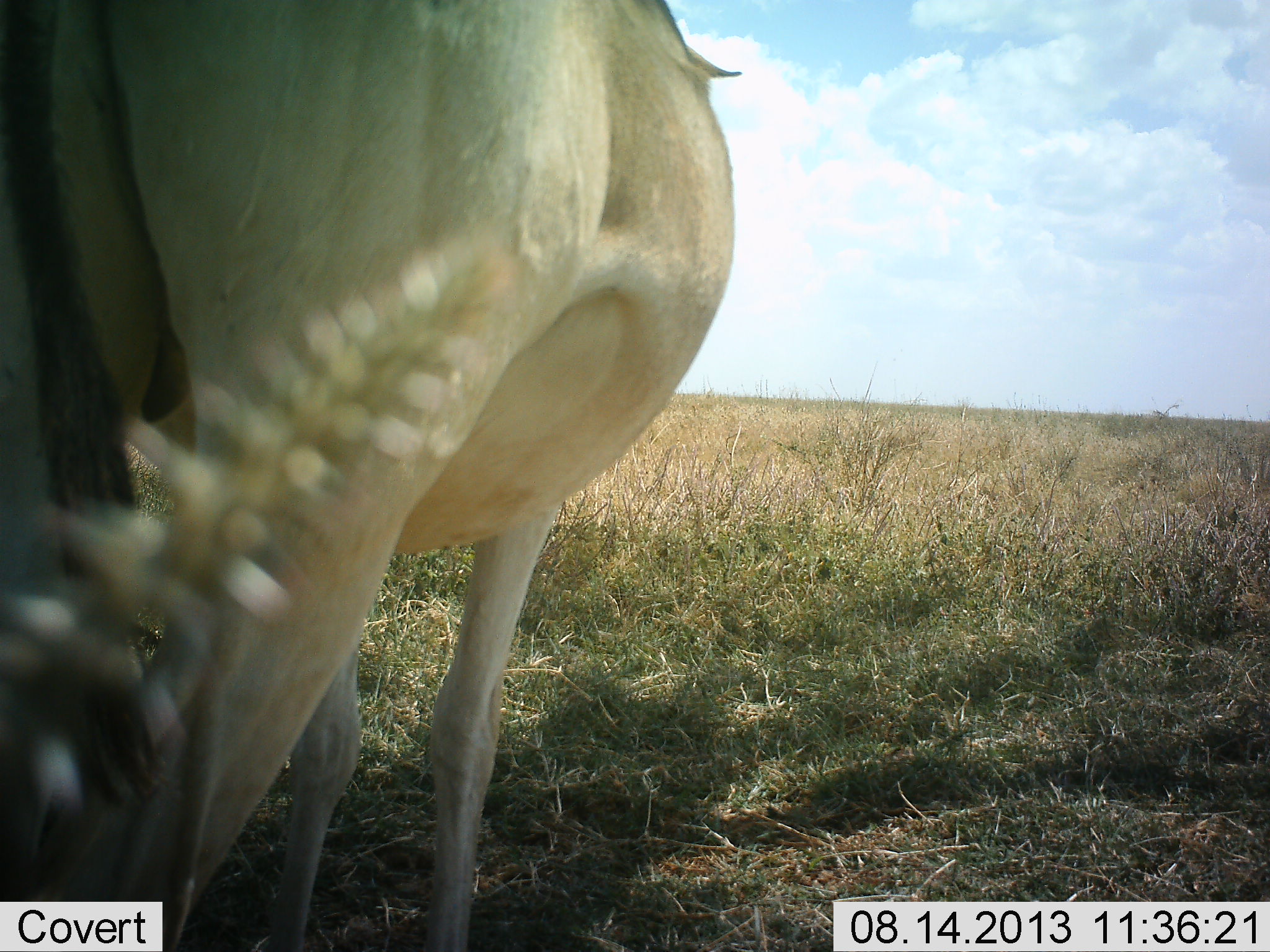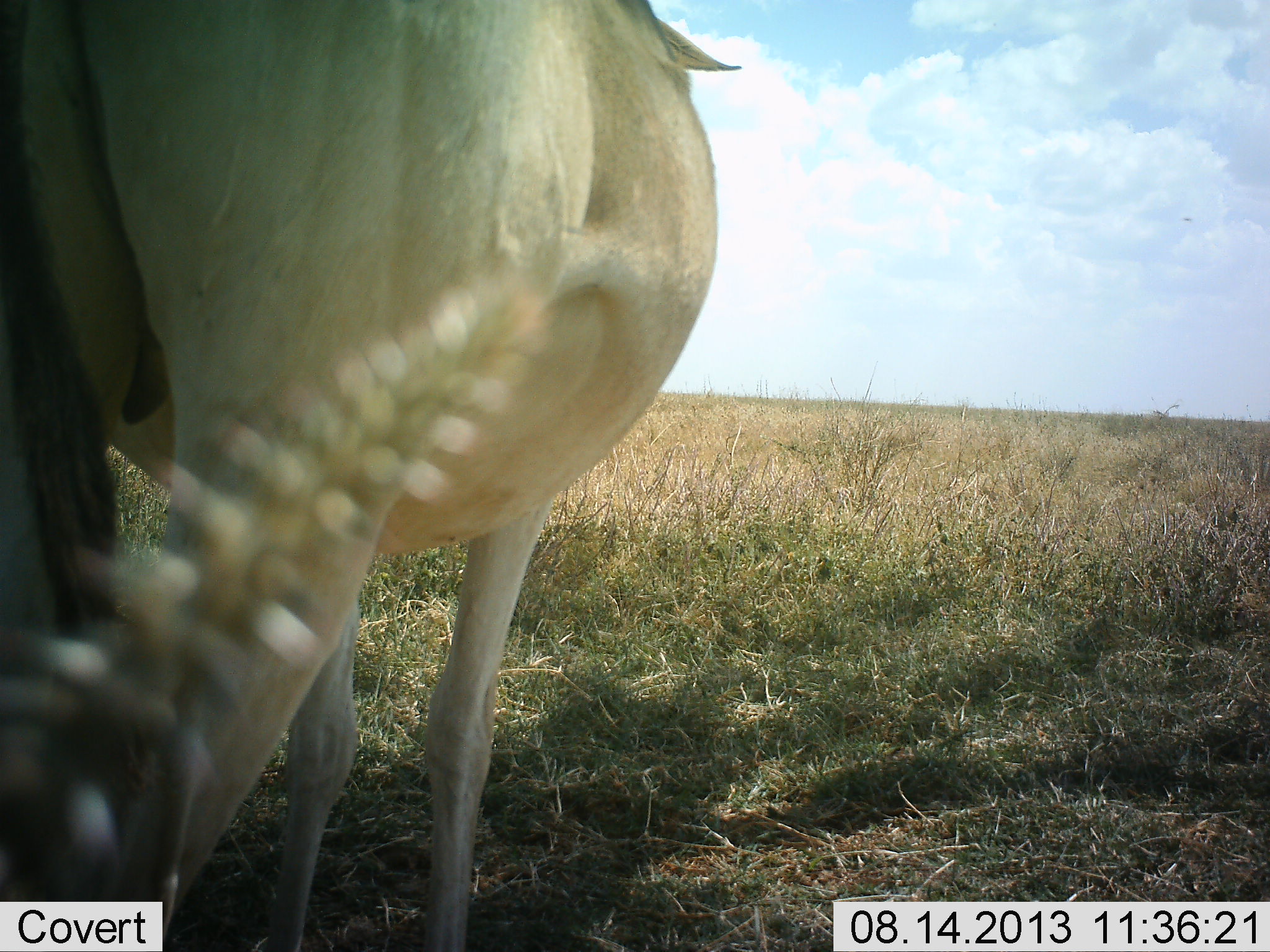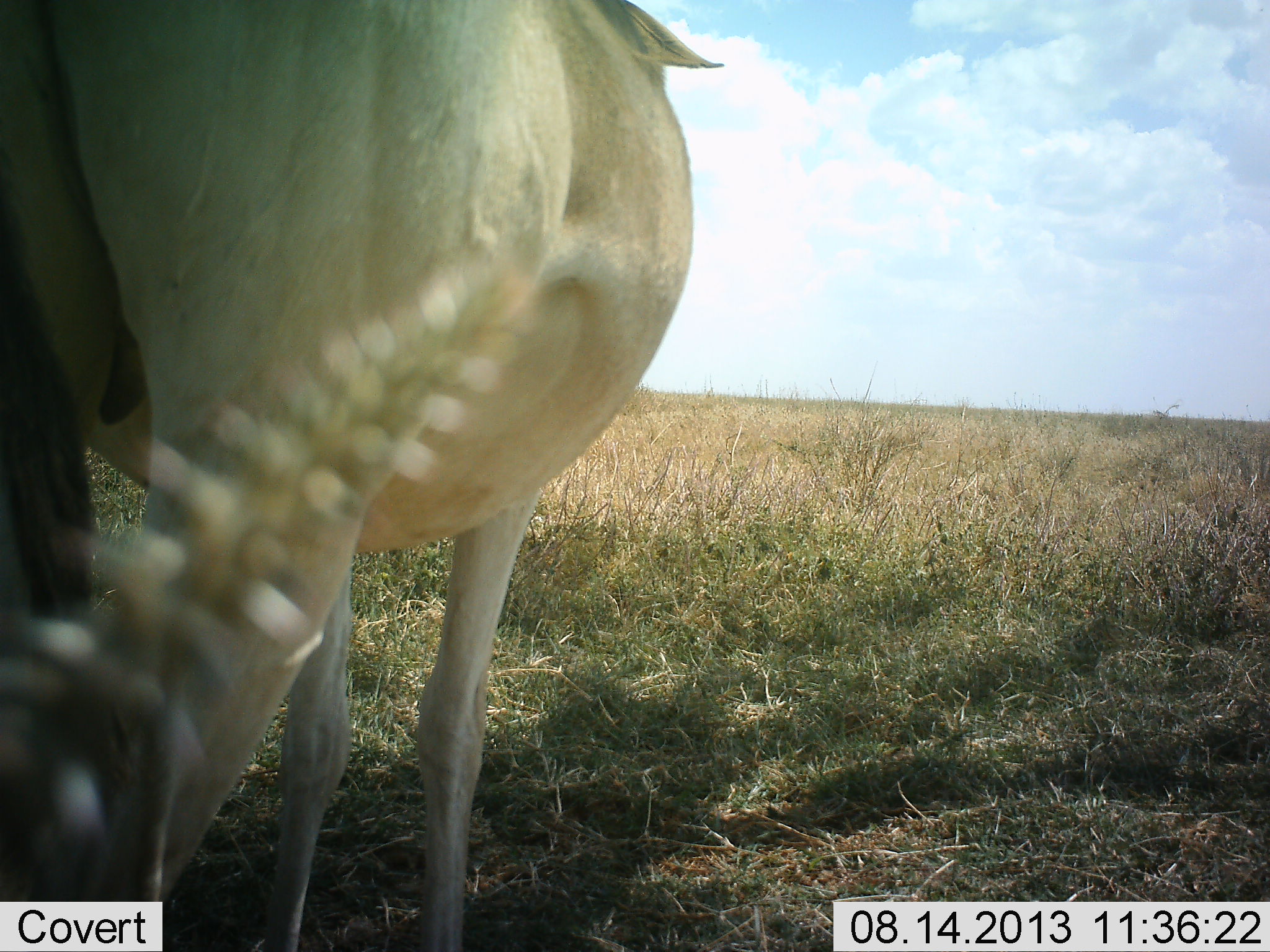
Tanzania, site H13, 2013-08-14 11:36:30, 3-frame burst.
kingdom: Animalia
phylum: Chordata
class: Mammalia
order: Artiodactyla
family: Bovidae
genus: Alcelaphus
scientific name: Alcelaphus buselaphus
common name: hartebeest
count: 1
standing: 100%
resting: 0%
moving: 0%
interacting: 0%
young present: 0%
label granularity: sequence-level